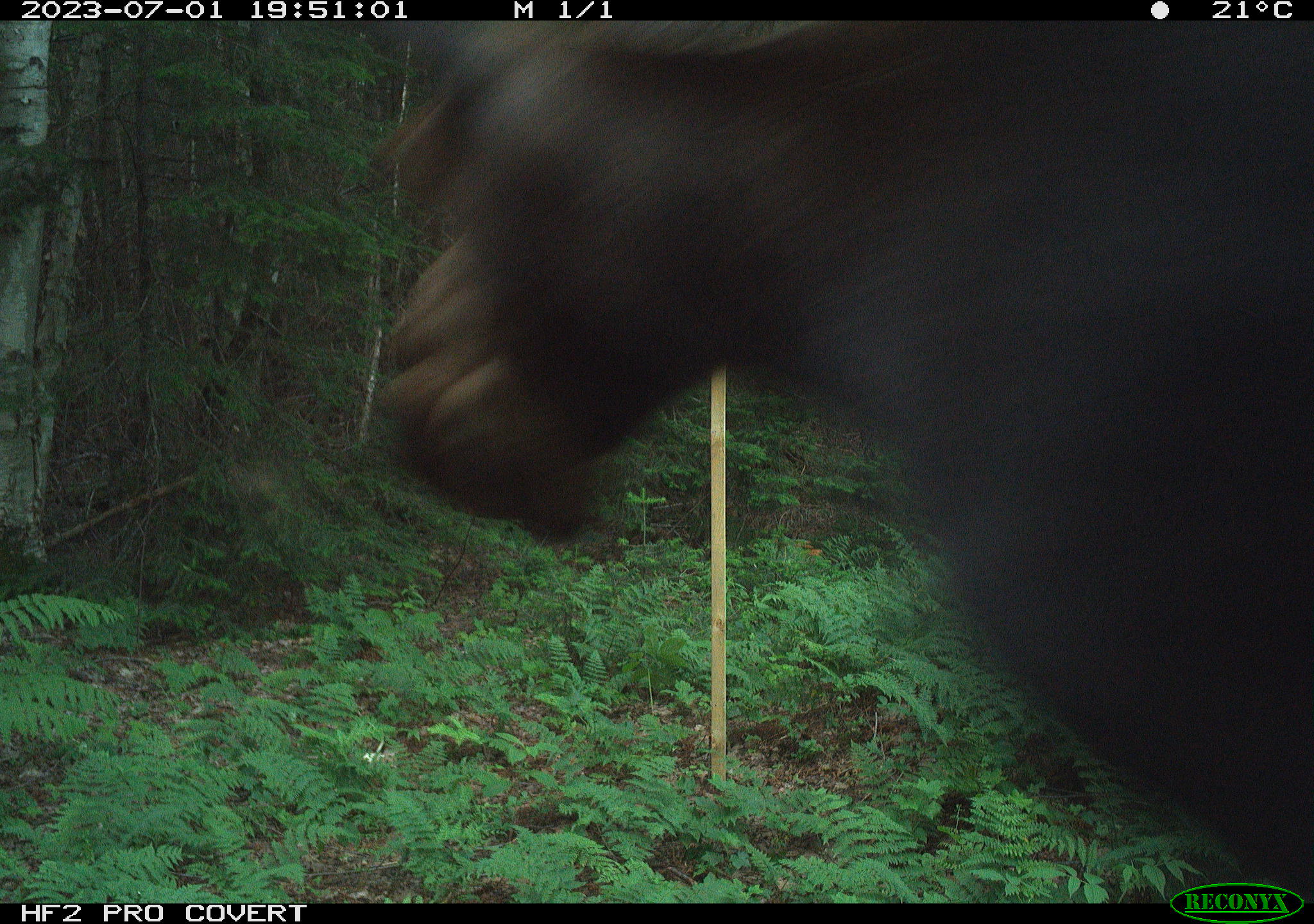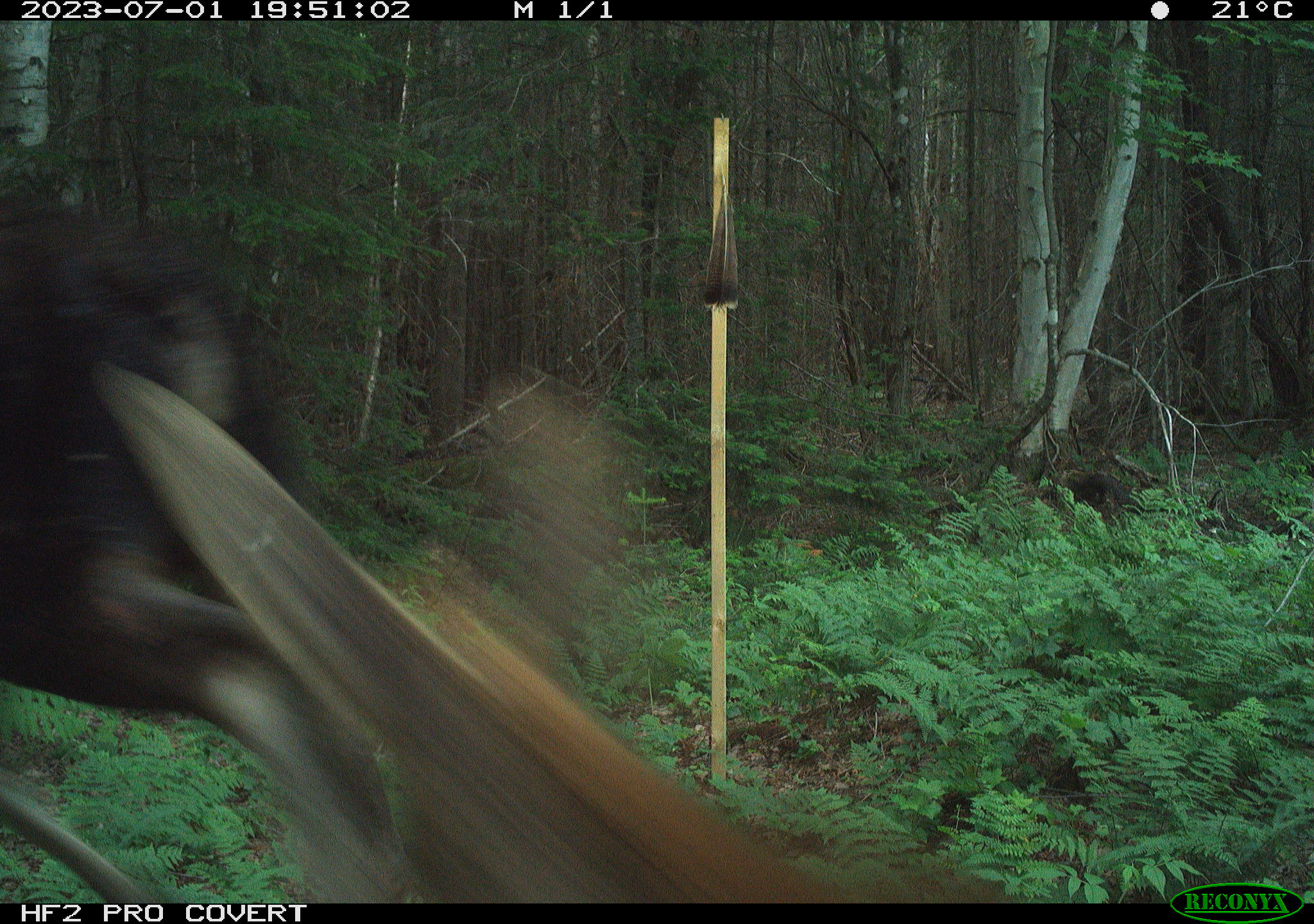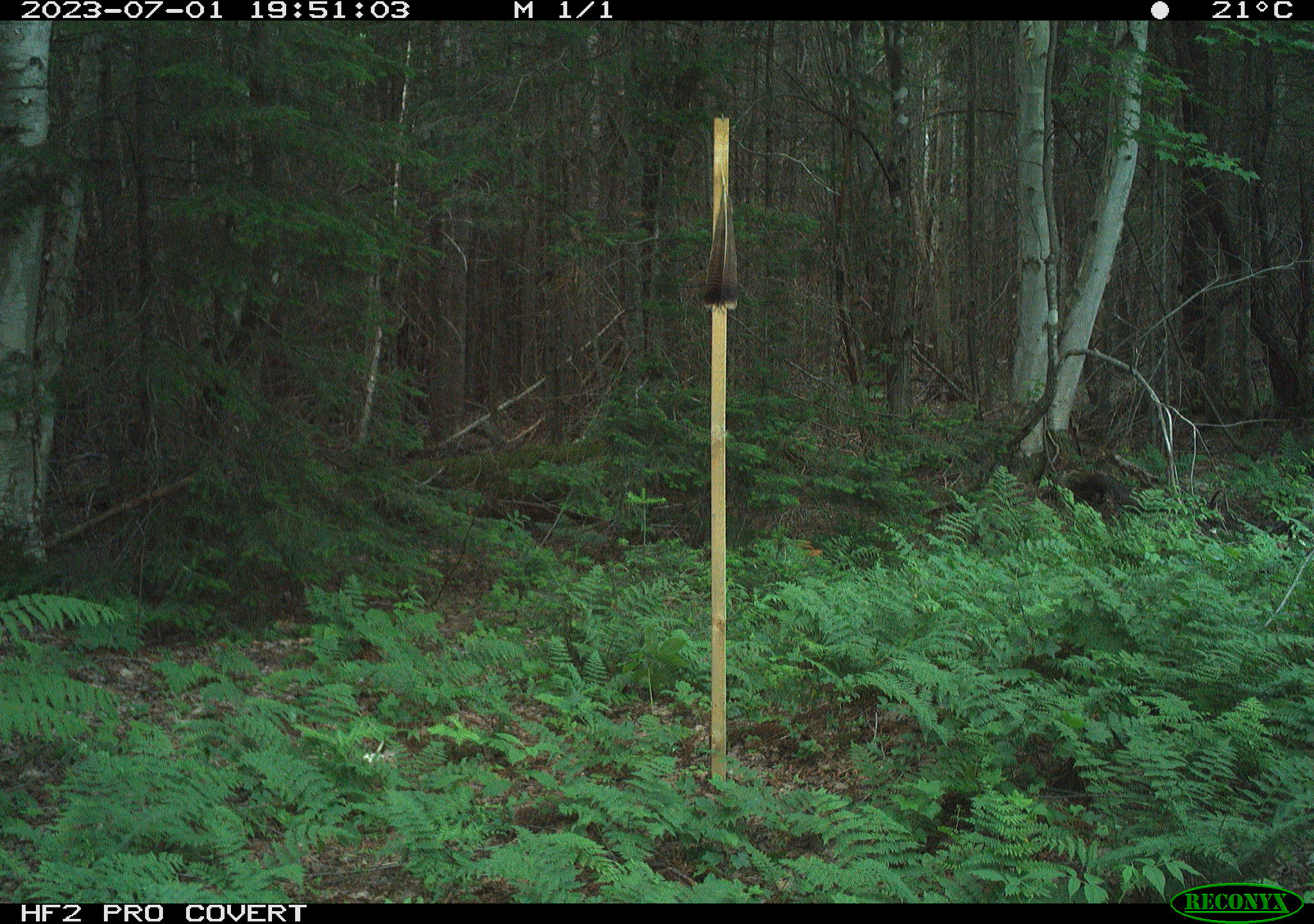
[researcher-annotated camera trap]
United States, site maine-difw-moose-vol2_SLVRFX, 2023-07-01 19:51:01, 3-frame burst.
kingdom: Animalia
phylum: Chordata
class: Mammalia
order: Artiodactyla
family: Cervidae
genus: Alces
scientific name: Alces alces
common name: moose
Moose (Alces alces).